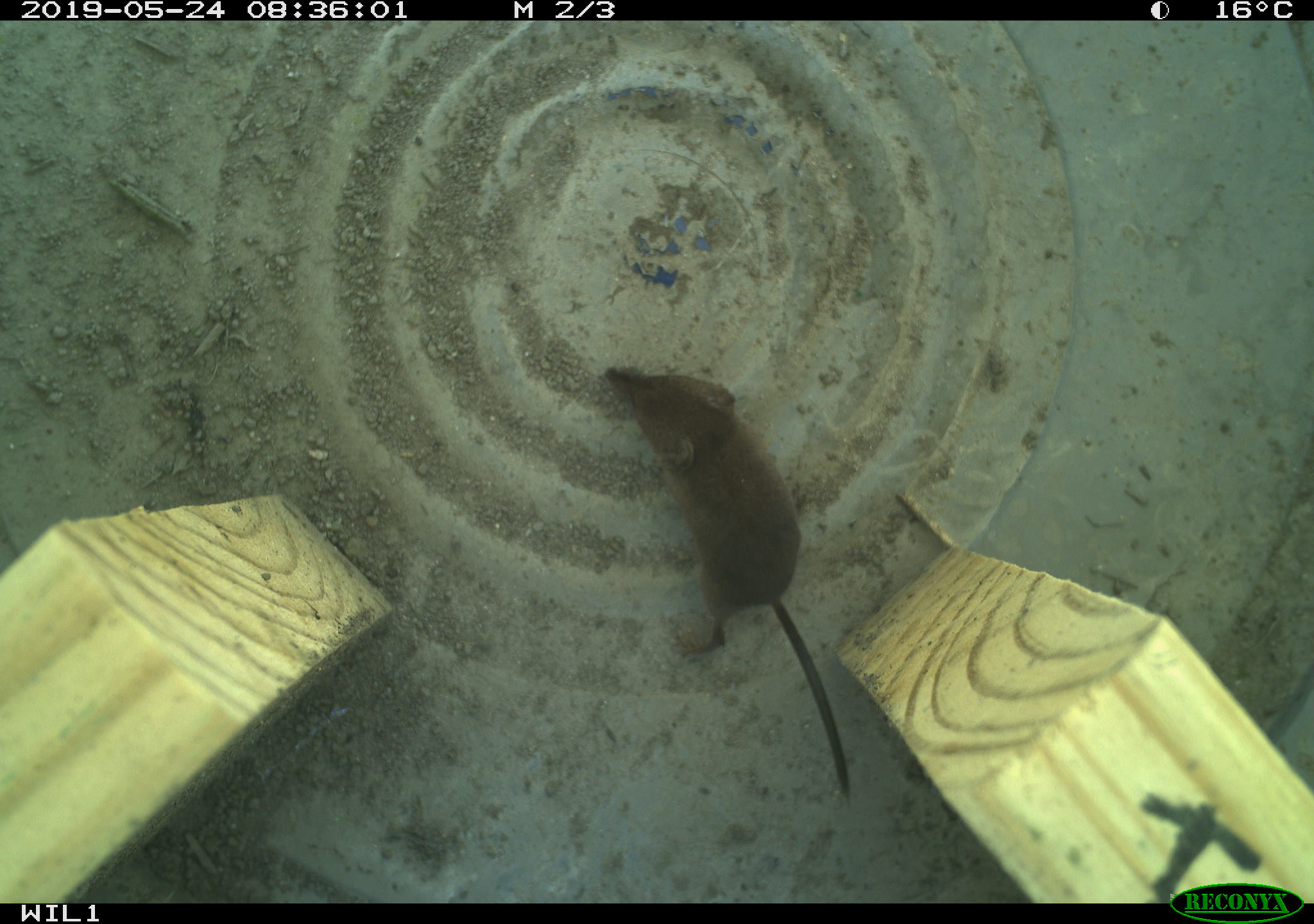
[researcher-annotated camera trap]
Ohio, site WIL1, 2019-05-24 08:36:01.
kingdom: Animalia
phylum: Chordata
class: Mammalia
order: Eulipotyphla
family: Soricidae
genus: Sorex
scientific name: Sorex cinereus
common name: masked shrew